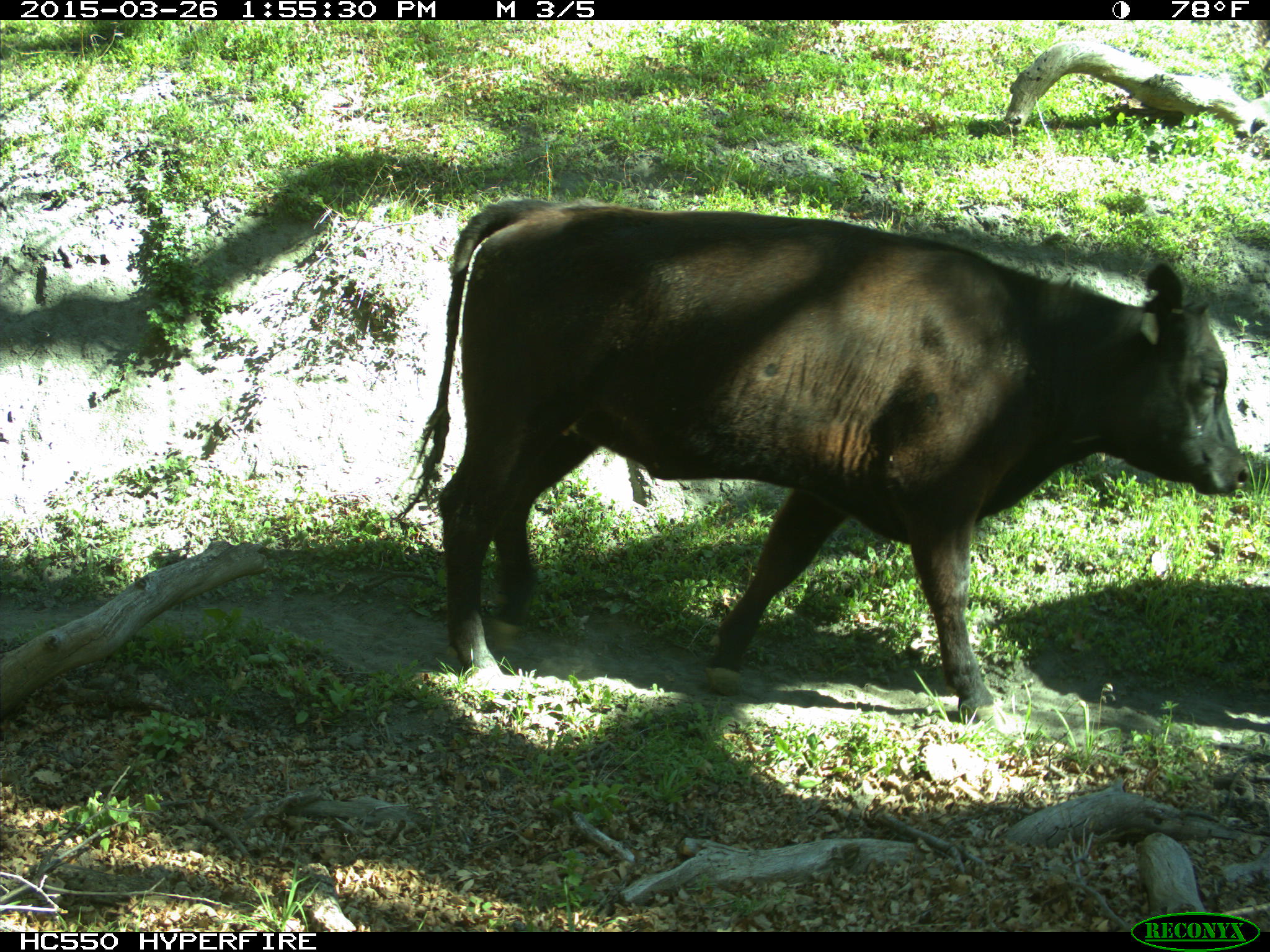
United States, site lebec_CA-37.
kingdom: Animalia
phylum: Chordata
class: Mammalia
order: Artiodactyla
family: Bovidae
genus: Bos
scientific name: Bos taurus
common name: domestic cow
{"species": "Bos taurus (domestic cow)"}